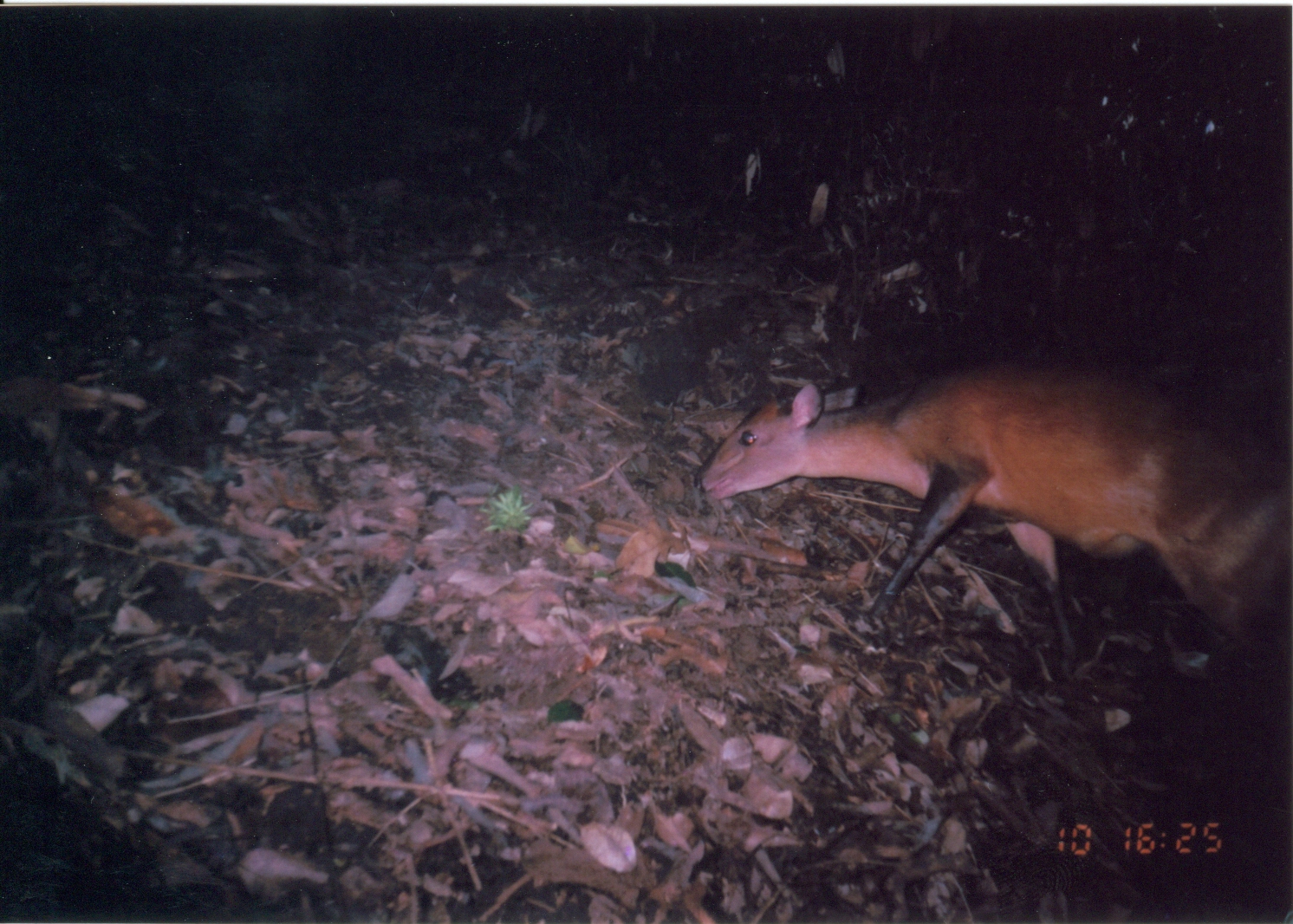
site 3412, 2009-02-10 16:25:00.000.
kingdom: Animalia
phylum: Chordata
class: Mammalia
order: Artiodactyla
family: Bovidae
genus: Cephalophus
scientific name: Cephalophus harveyi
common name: harvey's duiker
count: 1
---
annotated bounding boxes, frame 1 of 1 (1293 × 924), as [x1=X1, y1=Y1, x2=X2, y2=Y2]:
cephalophus harveyi: [x1=695, y1=352, x2=1292, y2=683]